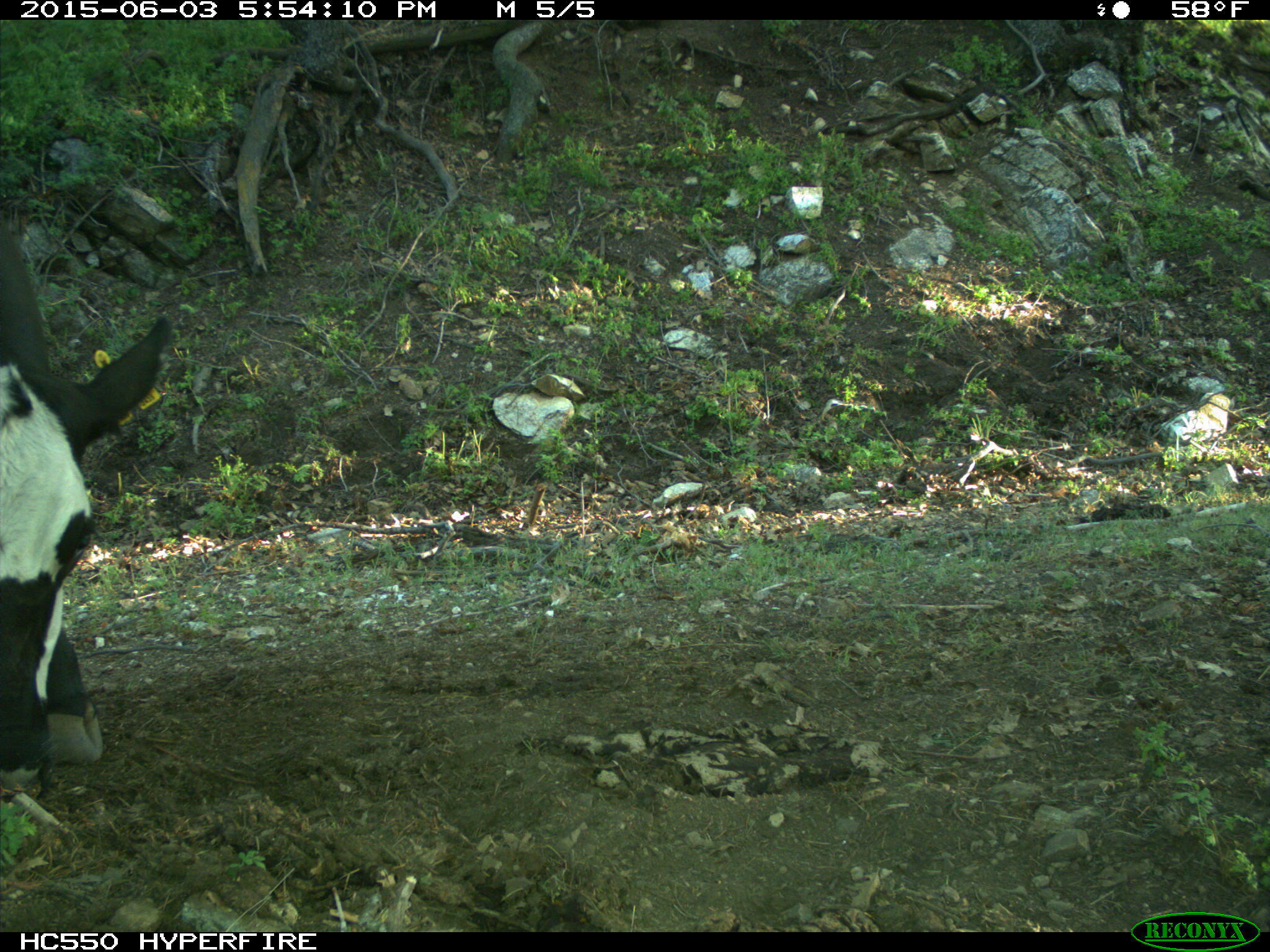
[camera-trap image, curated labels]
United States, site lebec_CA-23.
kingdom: Animalia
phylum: Chordata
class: Mammalia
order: Artiodactyla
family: Bovidae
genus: Bos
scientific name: Bos taurus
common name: domestic cow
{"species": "Bos taurus (domestic cow)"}